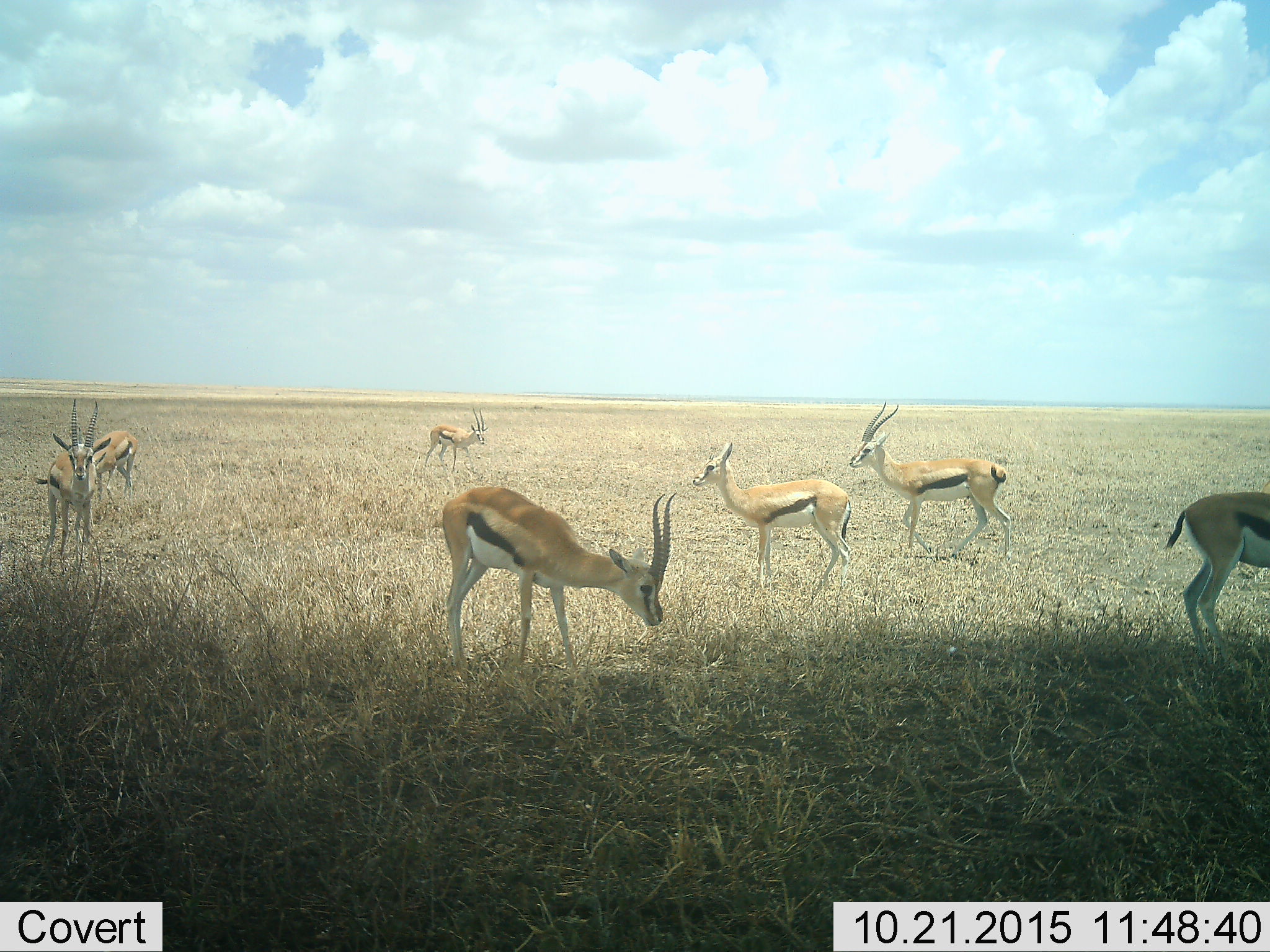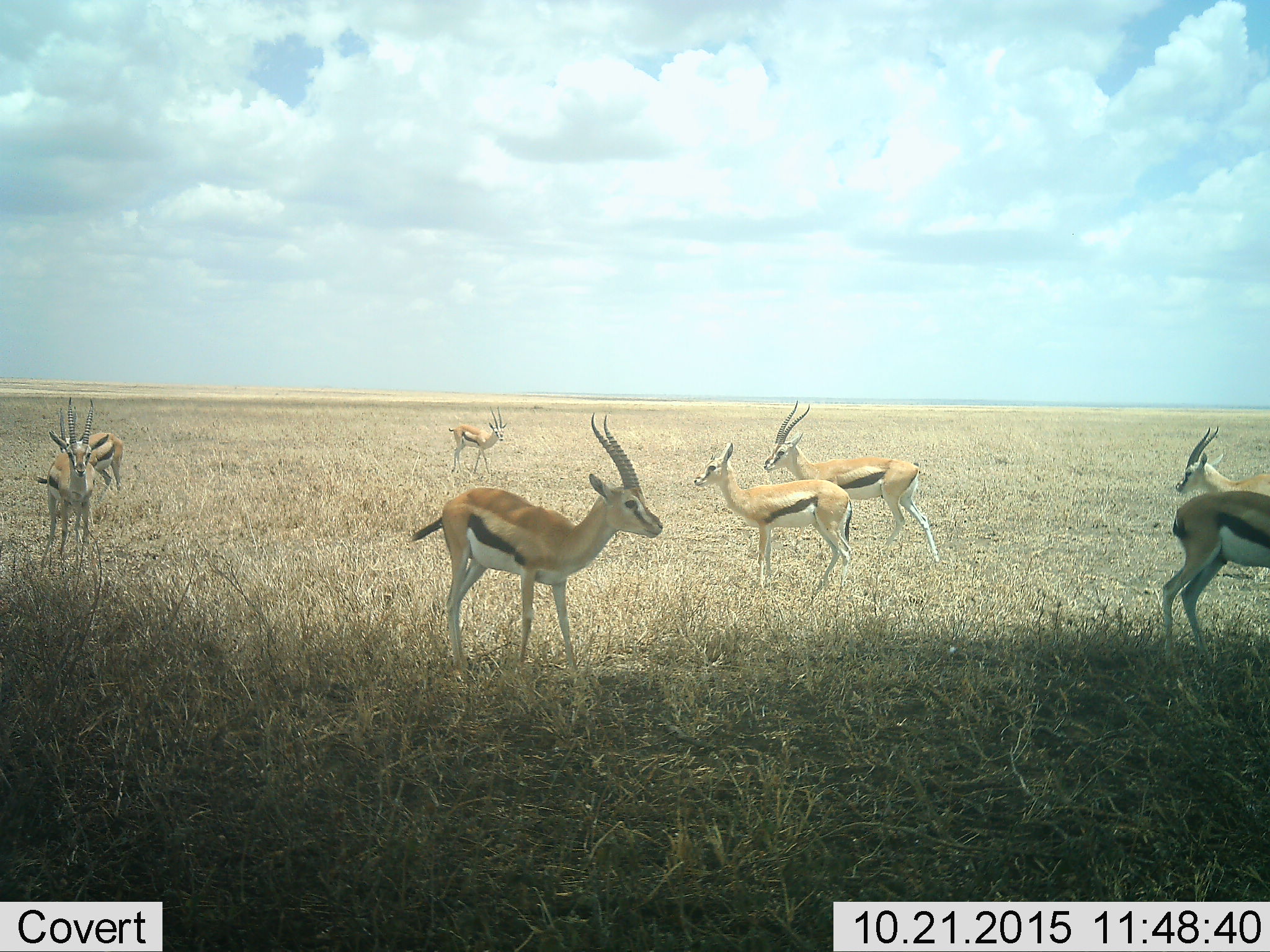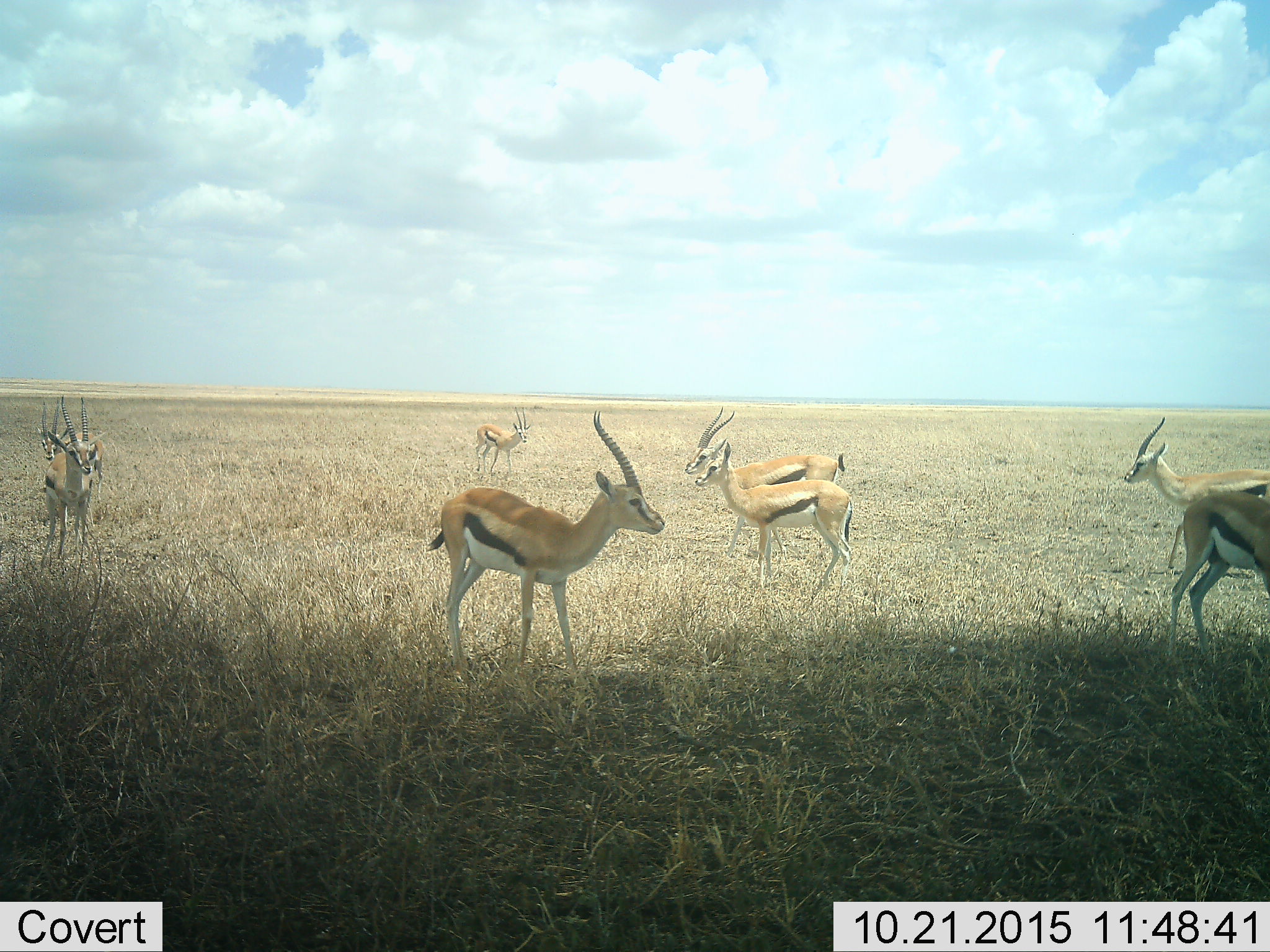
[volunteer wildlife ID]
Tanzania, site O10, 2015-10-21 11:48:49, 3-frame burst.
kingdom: Animalia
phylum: Chordata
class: Mammalia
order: Artiodactyla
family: Bovidae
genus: Eudorcas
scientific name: Eudorcas thomsonii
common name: thomson's gazelle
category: gazellethomsons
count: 7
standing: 100%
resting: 0%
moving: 62%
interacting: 0%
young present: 25%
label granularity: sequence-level